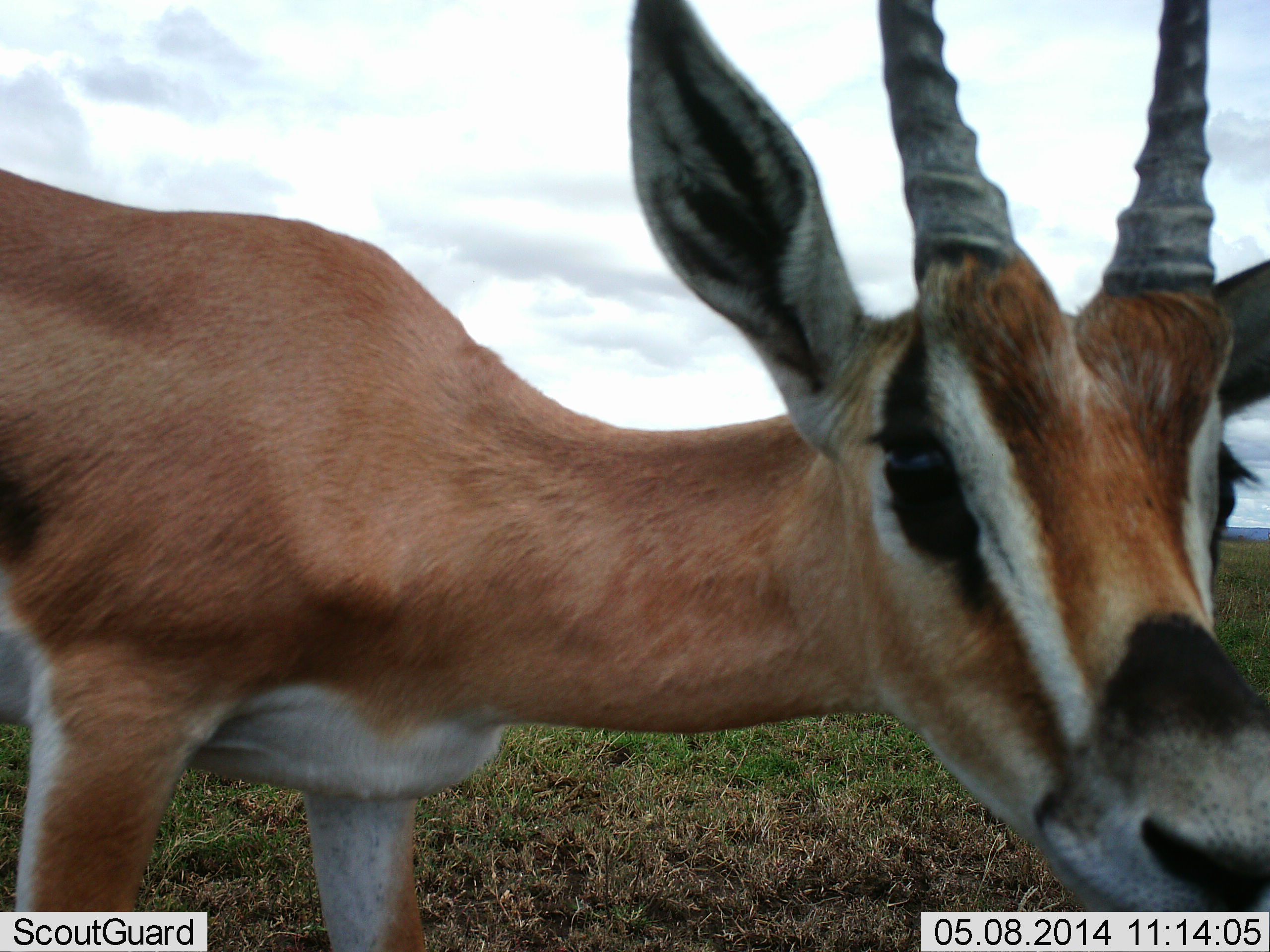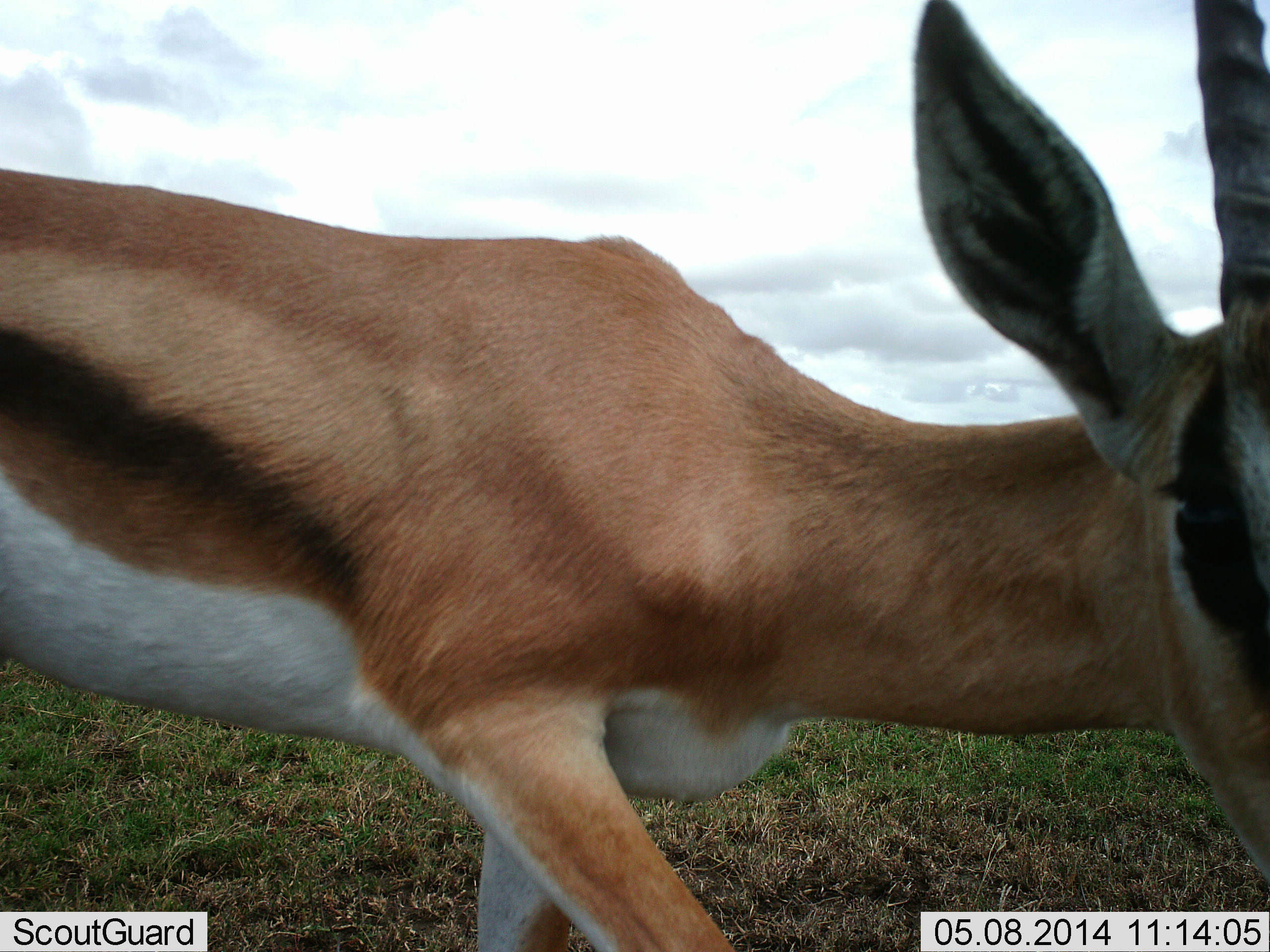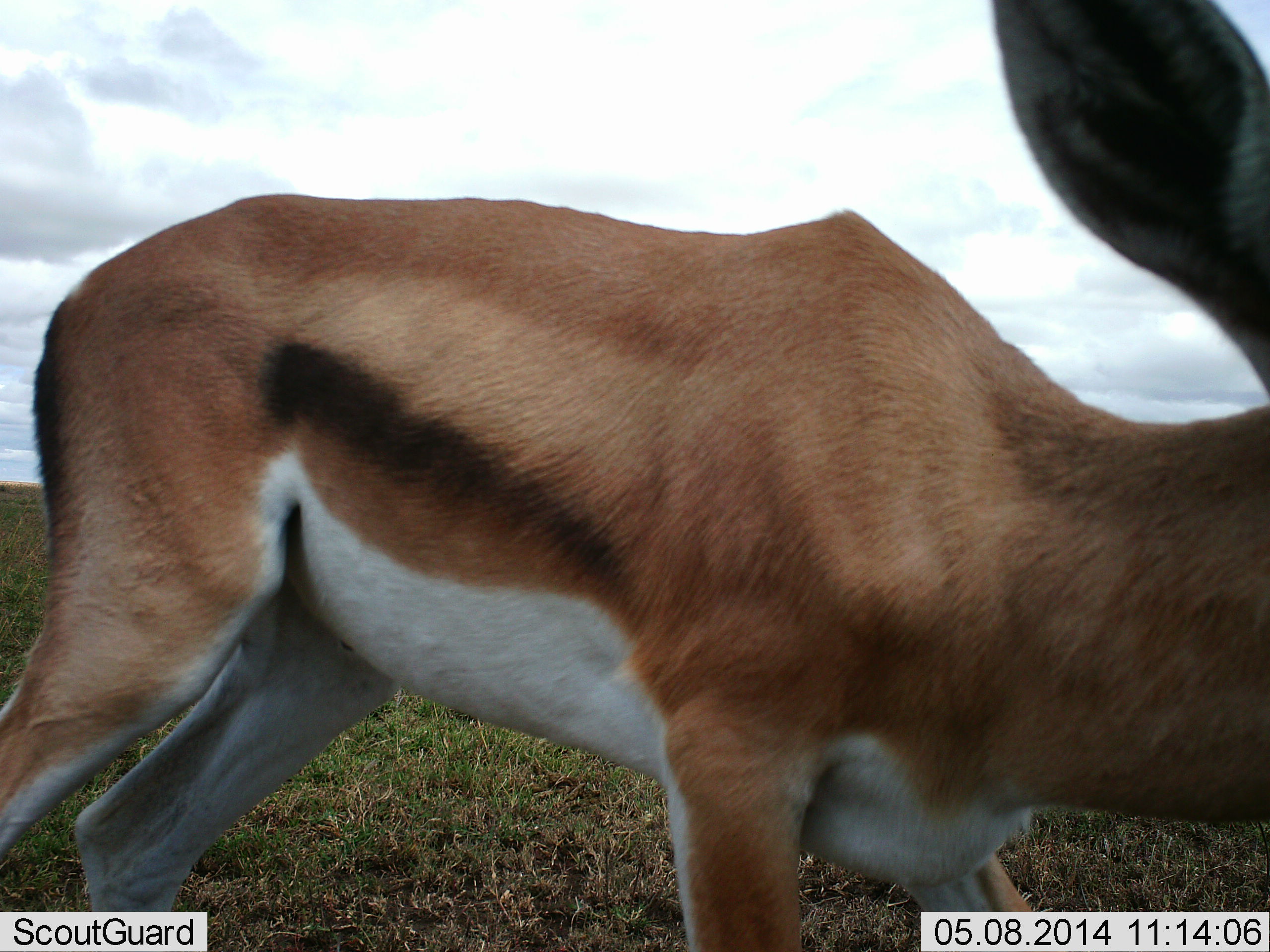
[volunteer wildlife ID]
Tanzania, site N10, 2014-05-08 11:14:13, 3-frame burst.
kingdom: Animalia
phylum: Chordata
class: Mammalia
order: Artiodactyla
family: Bovidae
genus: Eudorcas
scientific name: Eudorcas thomsonii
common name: thomson's gazelle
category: gazellethomsons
Gazellethomsons (thomson's gazelle) (Eudorcas thomsonii), count 1. Behavior (volunteer vote fractions): standing 30%, resting 0%, moving 80%, interacting 10%. Young present (vote fraction): 0%. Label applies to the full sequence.